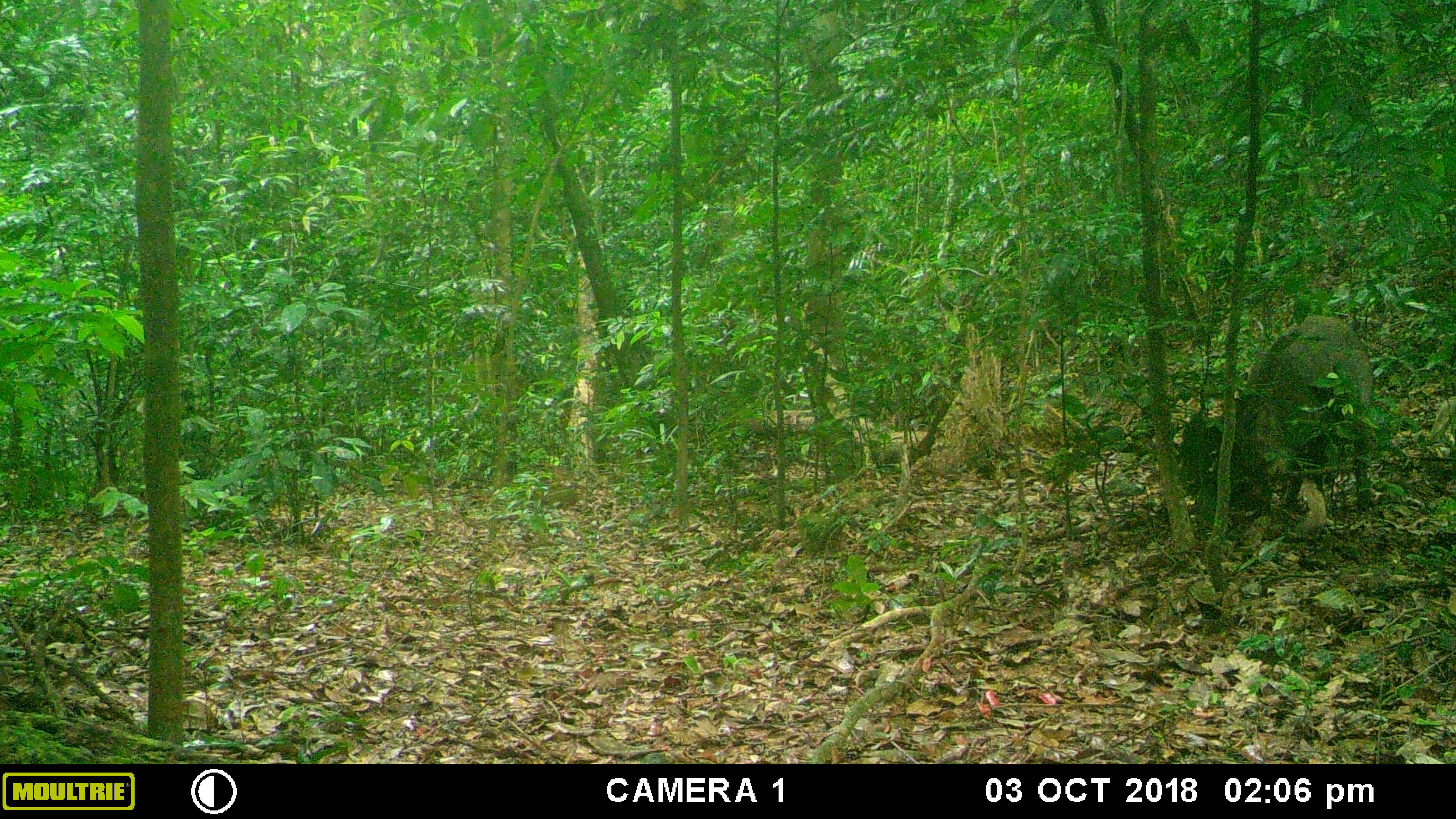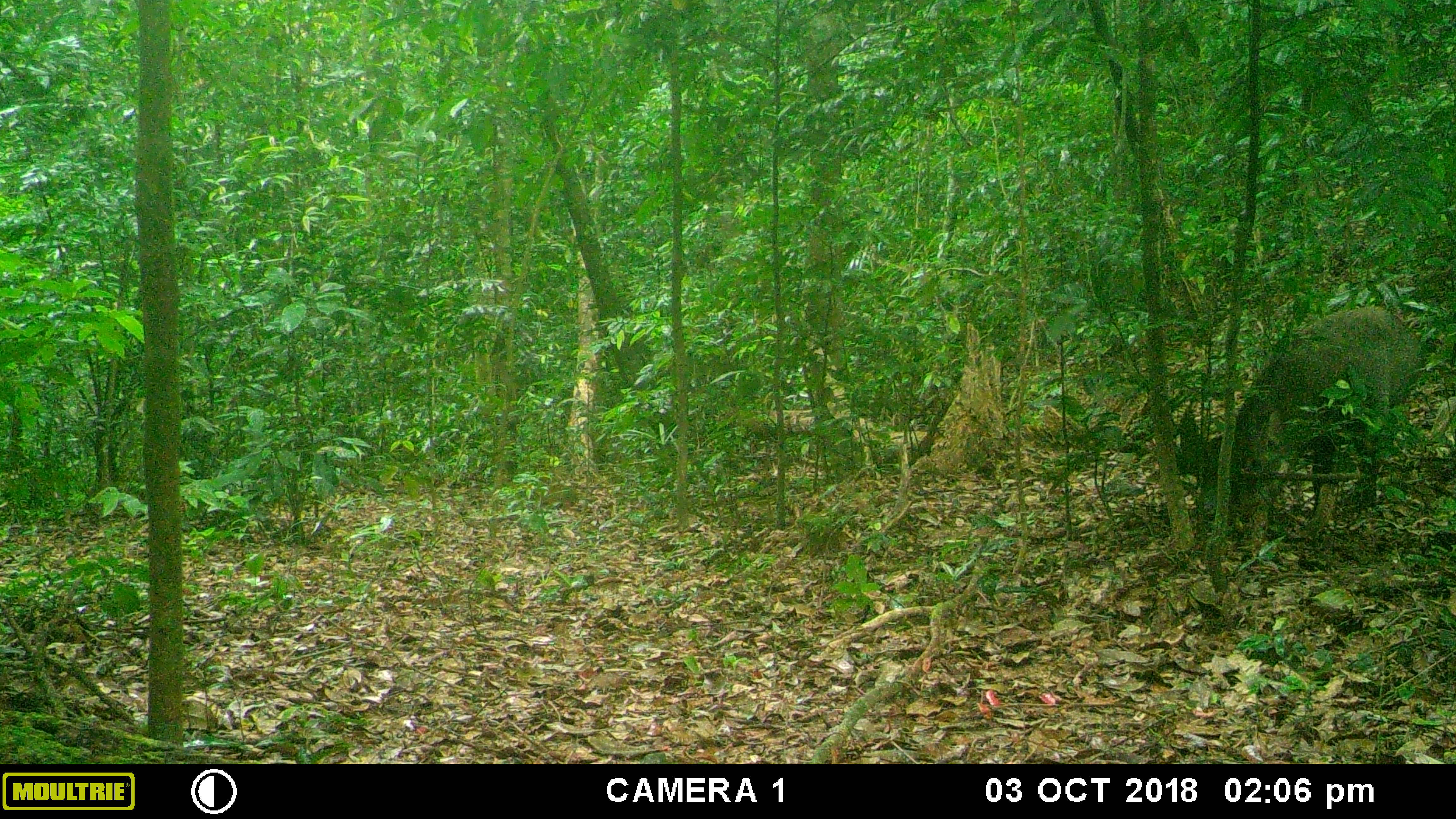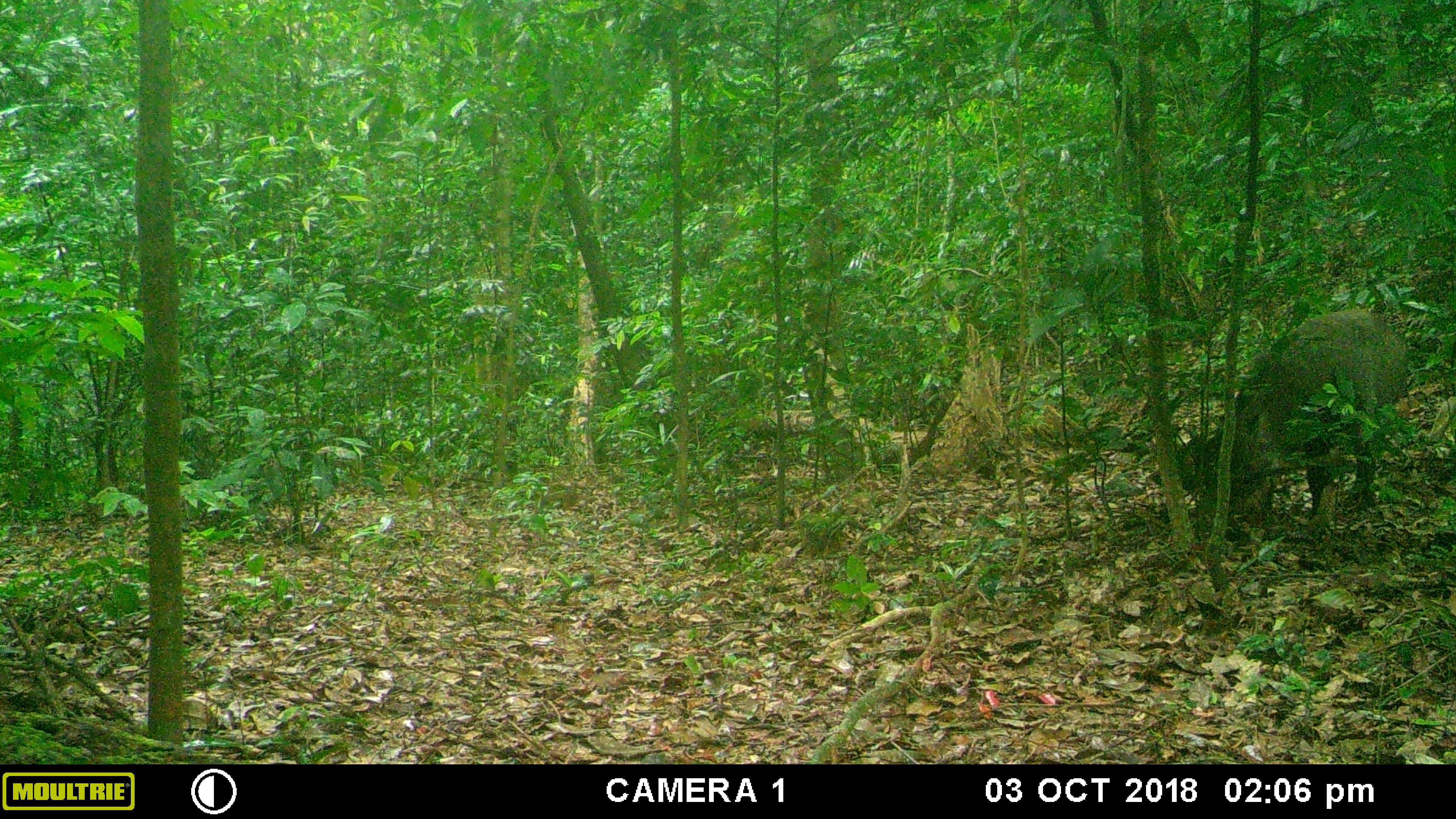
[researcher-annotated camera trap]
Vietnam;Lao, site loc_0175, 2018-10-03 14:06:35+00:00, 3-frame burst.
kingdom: Animalia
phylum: Chordata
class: Mammalia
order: Artiodactyla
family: Suidae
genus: Sus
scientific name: Sus scrofa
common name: eurasian wild pig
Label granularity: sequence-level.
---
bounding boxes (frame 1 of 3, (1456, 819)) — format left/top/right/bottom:
eurasian wild pig: 1179/314/1373/513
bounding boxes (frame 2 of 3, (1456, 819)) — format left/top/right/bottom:
eurasian wild pig: 1179/304/1425/522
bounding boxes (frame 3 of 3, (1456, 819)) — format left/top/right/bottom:
eurasian wild pig: 1181/307/1409/516